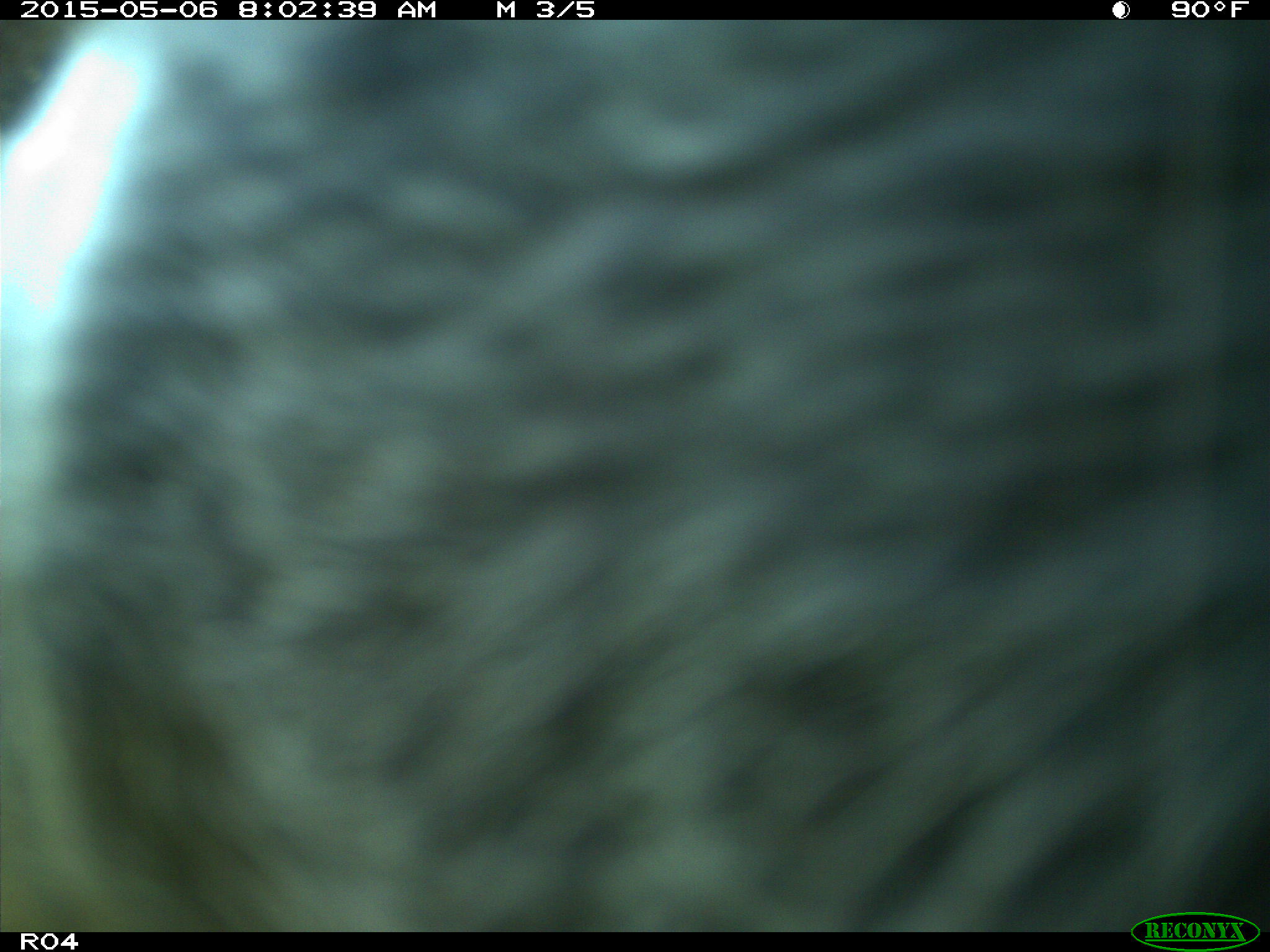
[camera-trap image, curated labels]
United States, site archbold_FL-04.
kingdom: Animalia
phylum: Chordata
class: Mammalia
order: Artiodactyla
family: Bovidae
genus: Bos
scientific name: Bos taurus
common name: domestic cow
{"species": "Bos taurus (domestic cow)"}